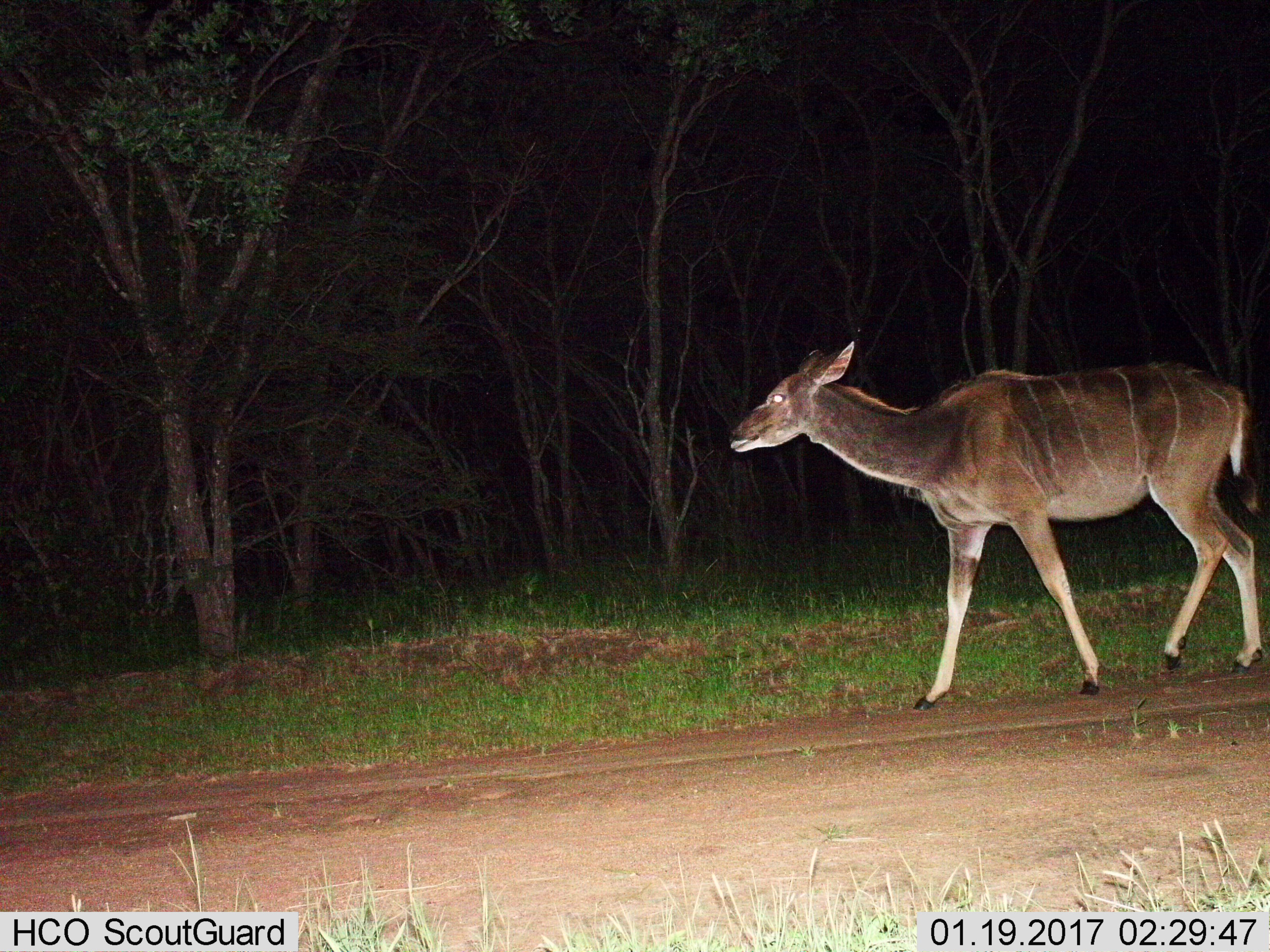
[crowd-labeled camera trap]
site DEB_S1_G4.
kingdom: Animalia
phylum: Chordata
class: Mammalia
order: Artiodactyla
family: Bovidae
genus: Tragelaphus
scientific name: Tragelaphus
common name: kudu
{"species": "kudu (Tragelaphus)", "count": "1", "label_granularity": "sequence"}